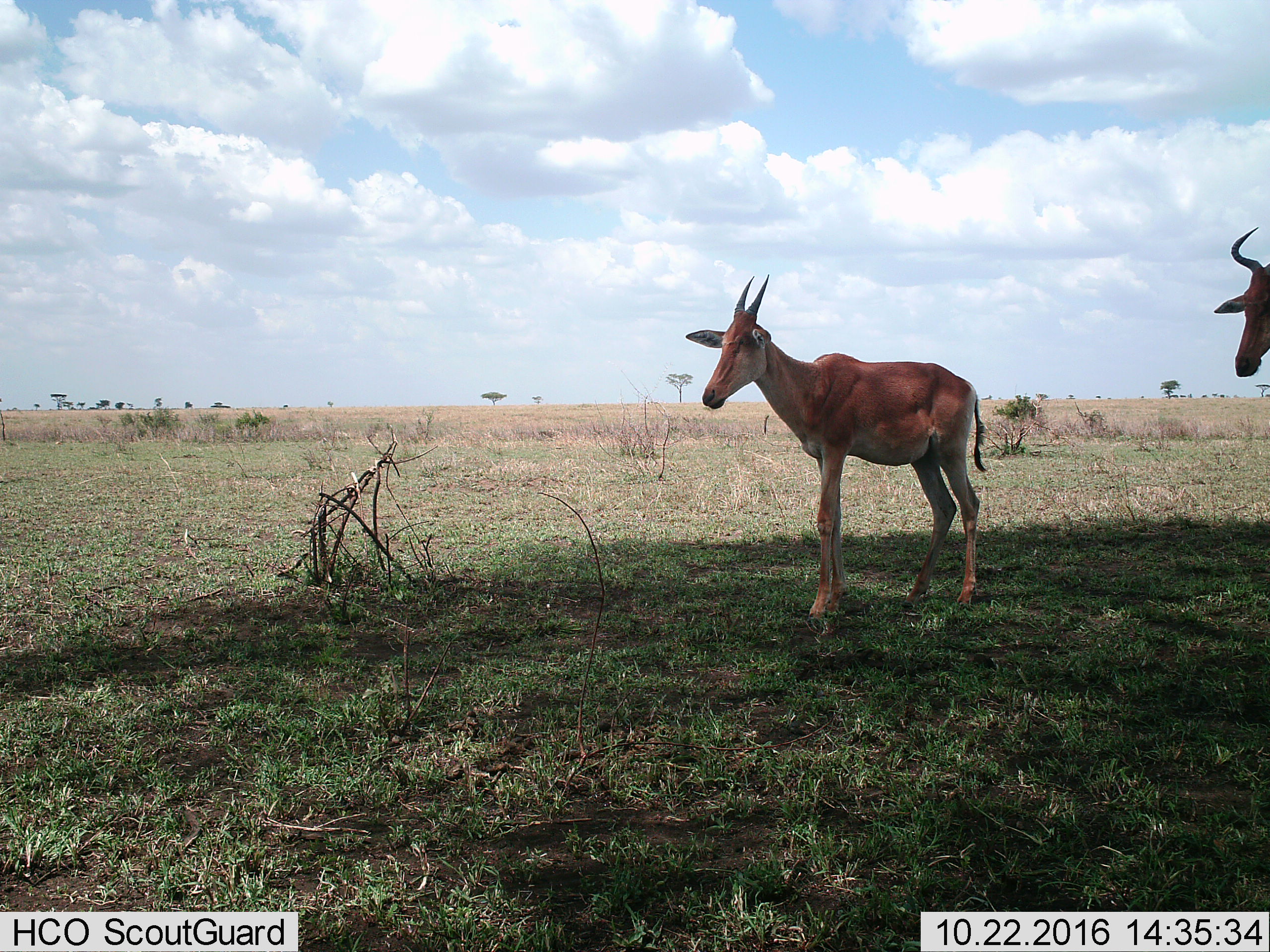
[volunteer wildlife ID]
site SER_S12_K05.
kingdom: Animalia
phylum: Chordata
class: Mammalia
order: Artiodactyla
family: Bovidae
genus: Alcelaphus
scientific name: Alcelaphus buselaphus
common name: hartebeest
Hartebeest (Alcelaphus buselaphus), count 2. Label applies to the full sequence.